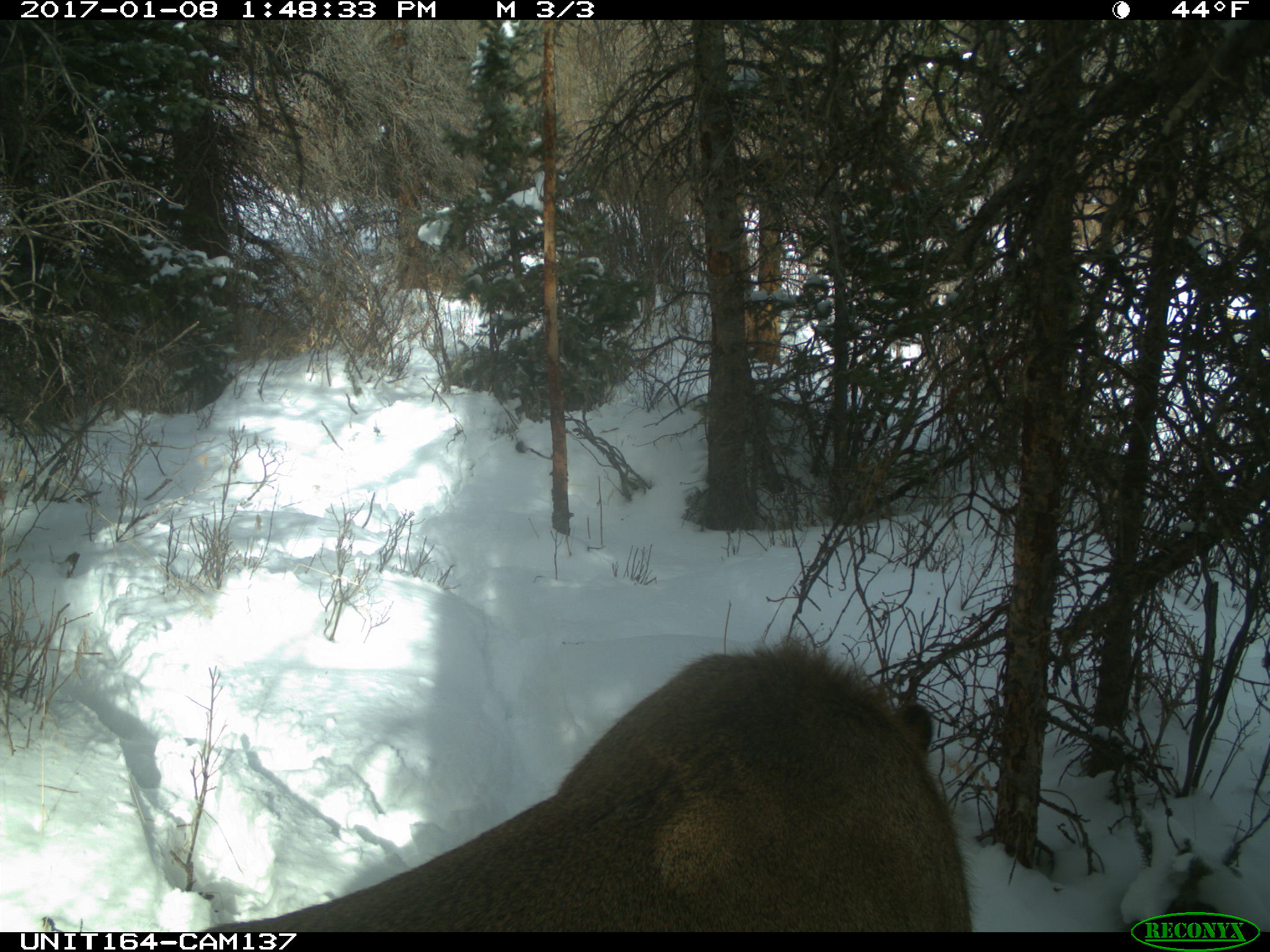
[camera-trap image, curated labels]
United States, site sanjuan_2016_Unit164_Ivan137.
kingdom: Animalia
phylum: Chordata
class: Mammalia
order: Artiodactyla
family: Cervidae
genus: Cervus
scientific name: Cervus elaphus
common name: red deer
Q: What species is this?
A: Cervus elaphus (red deer).